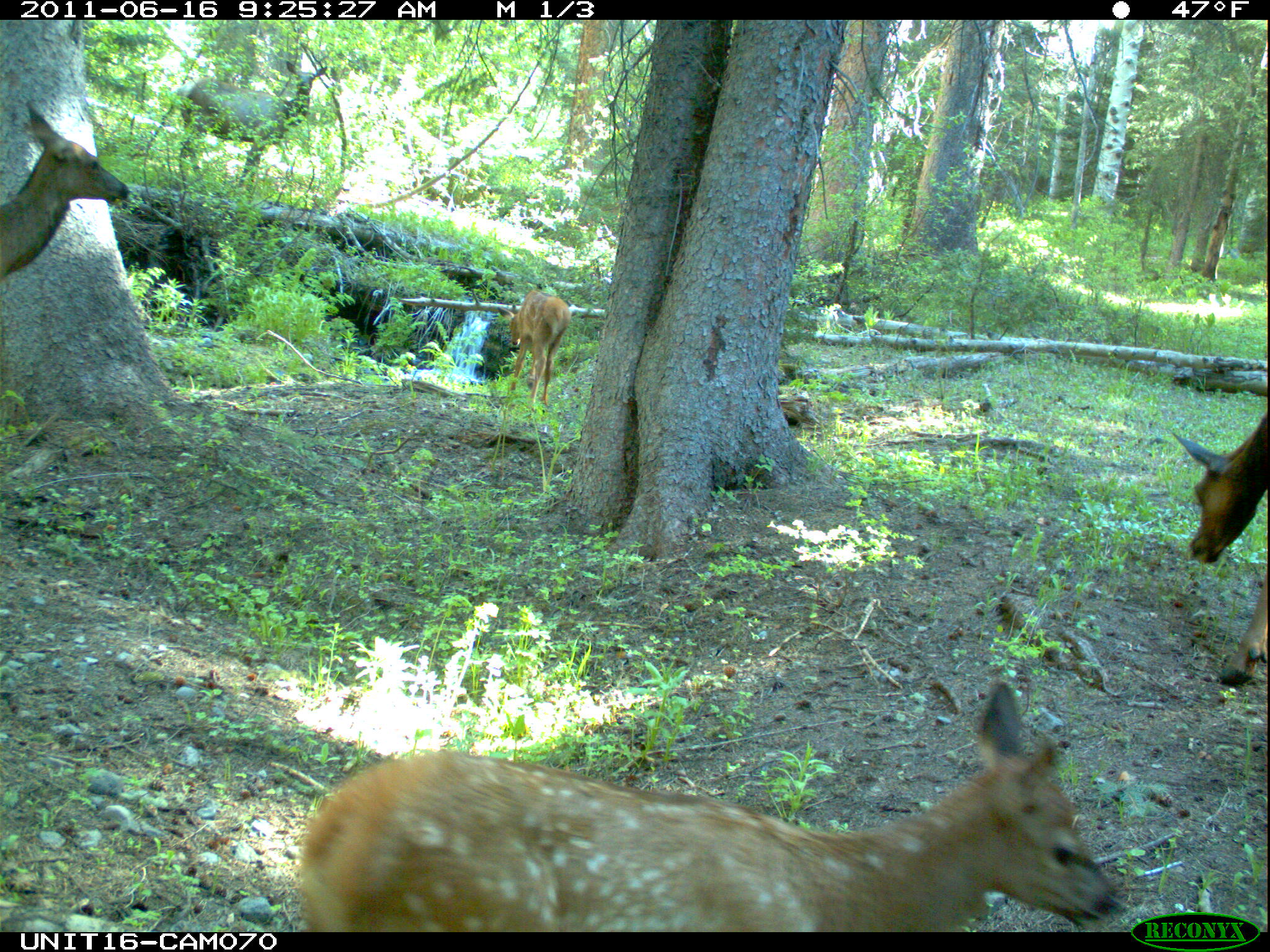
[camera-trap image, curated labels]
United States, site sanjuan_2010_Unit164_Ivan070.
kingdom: Animalia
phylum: Chordata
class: Mammalia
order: Artiodactyla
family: Cervidae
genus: Cervus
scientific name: Cervus elaphus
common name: red deer